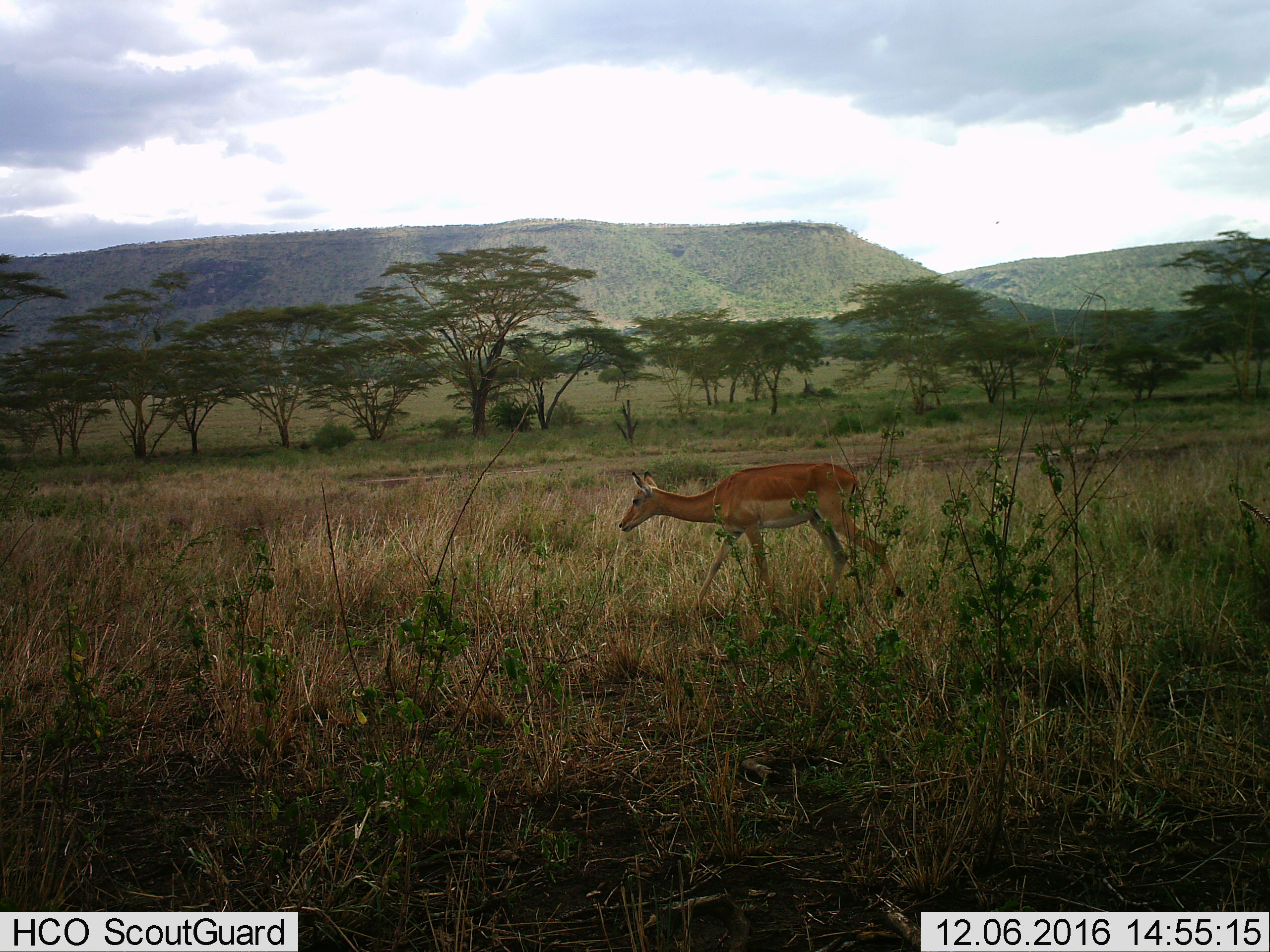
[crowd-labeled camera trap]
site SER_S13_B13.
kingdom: Animalia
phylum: Chordata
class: Mammalia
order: Artiodactyla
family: Bovidae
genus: Aepyceros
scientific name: Aepyceros melampus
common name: impala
Impala (Aepyceros melampus), count 1. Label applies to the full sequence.